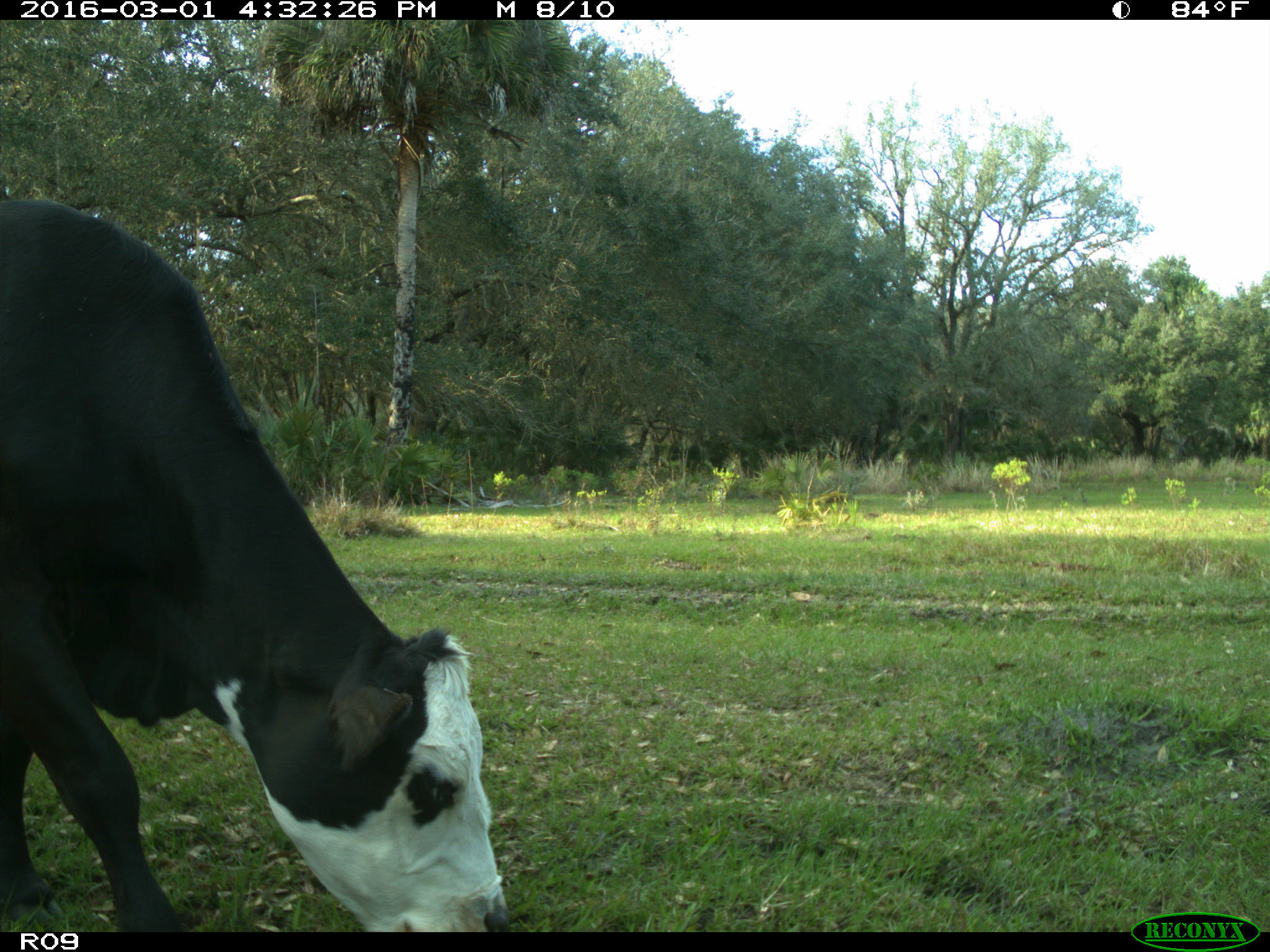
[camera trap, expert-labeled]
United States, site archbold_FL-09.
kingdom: Animalia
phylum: Chordata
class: Mammalia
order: Artiodactyla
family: Bovidae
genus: Bos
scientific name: Bos taurus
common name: domestic cow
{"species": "Bos taurus (domestic cow)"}